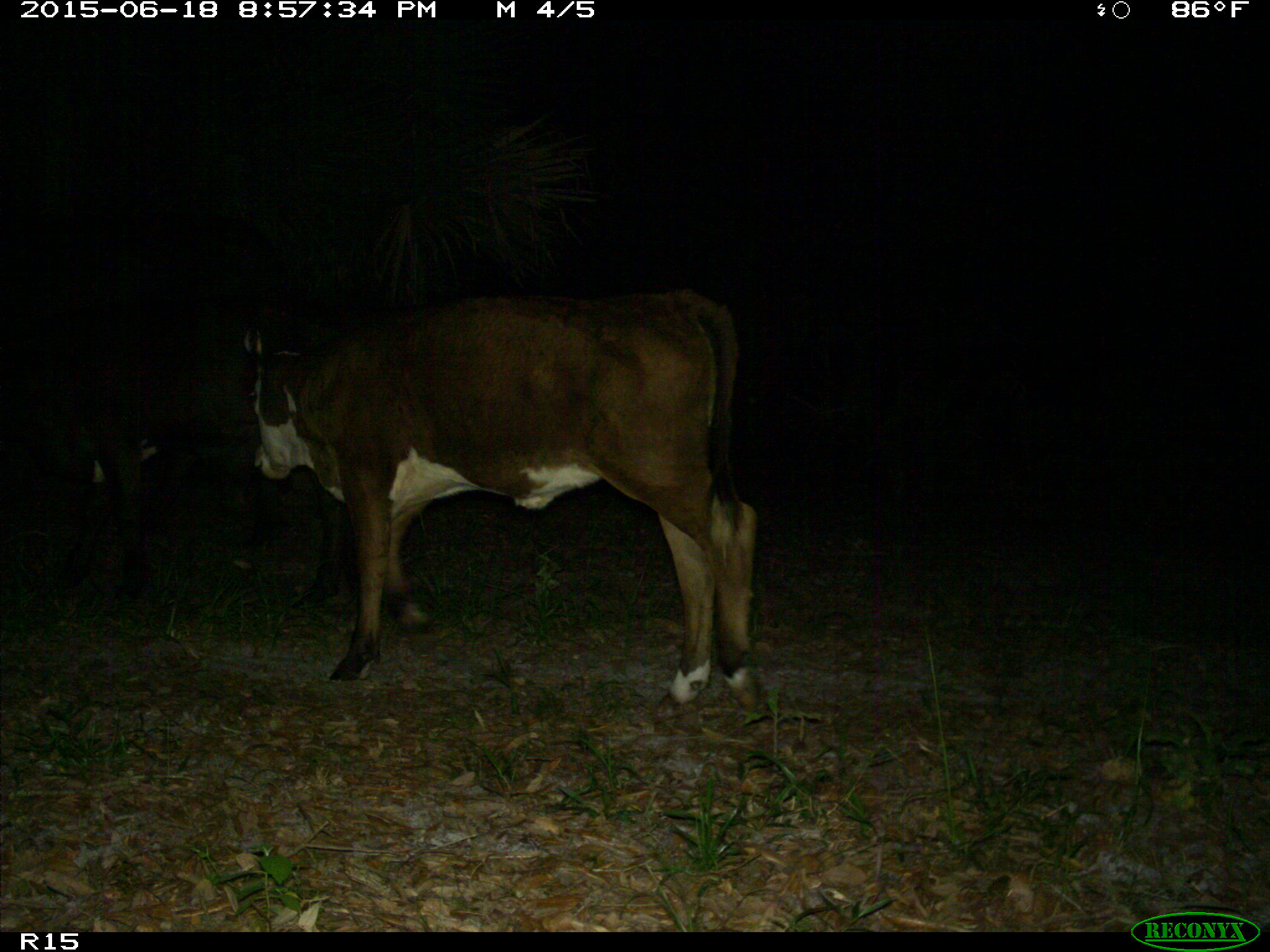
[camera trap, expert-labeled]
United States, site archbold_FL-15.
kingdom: Animalia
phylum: Chordata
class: Mammalia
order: Artiodactyla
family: Bovidae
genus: Bos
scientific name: Bos taurus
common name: domestic cow